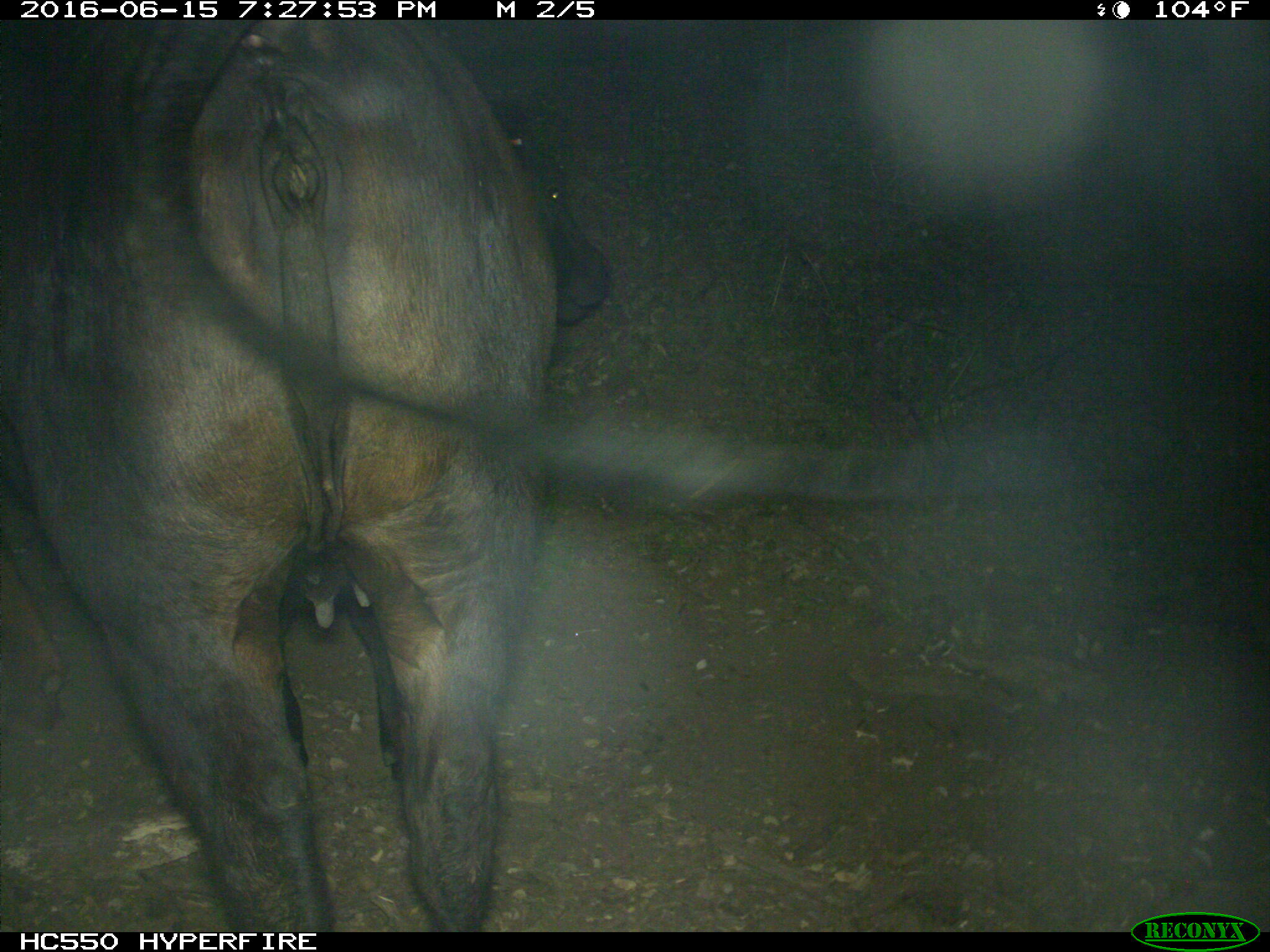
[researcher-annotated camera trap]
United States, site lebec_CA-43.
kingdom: Animalia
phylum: Chordata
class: Mammalia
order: Artiodactyla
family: Bovidae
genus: Bos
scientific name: Bos taurus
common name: domestic cow